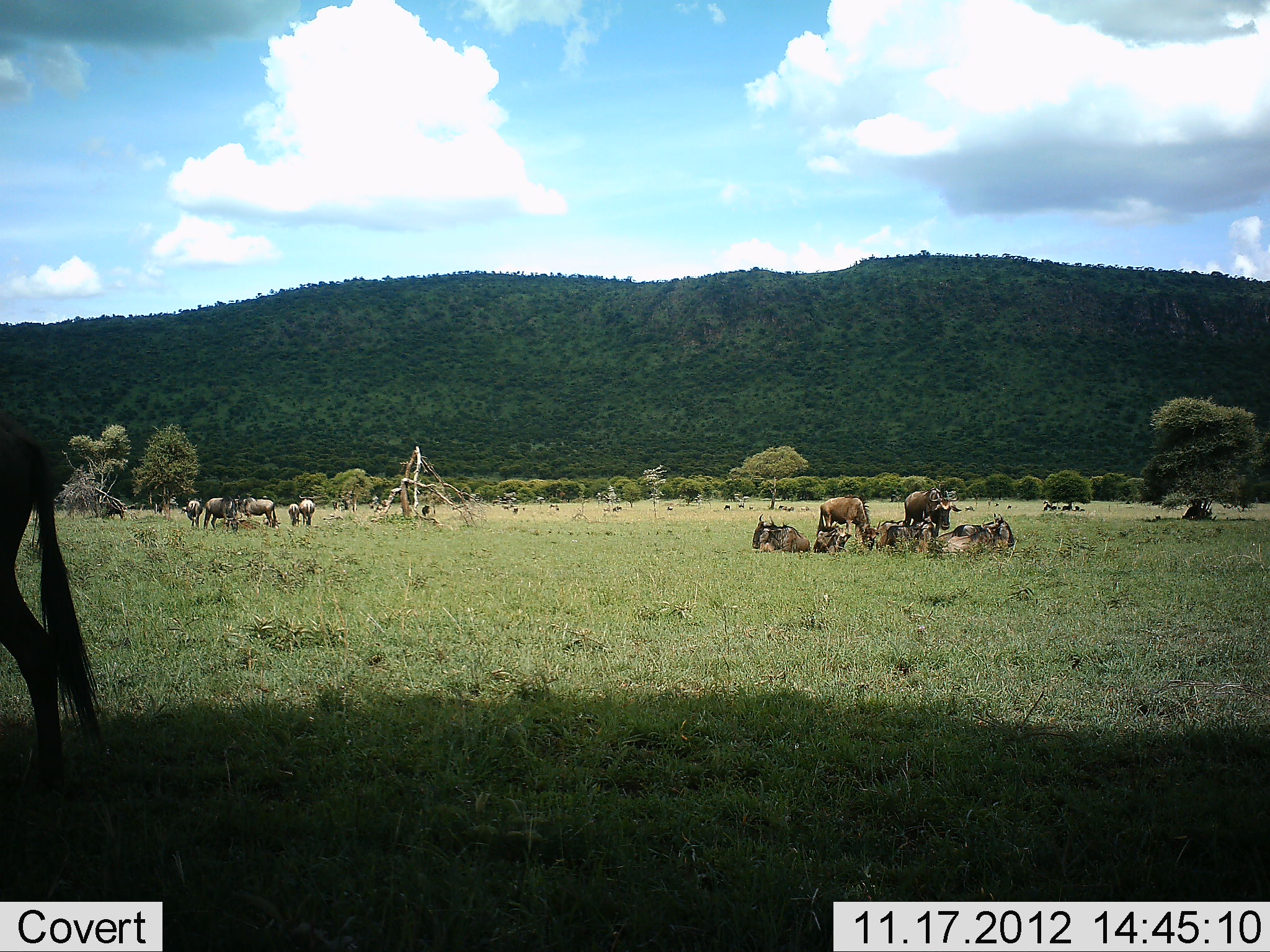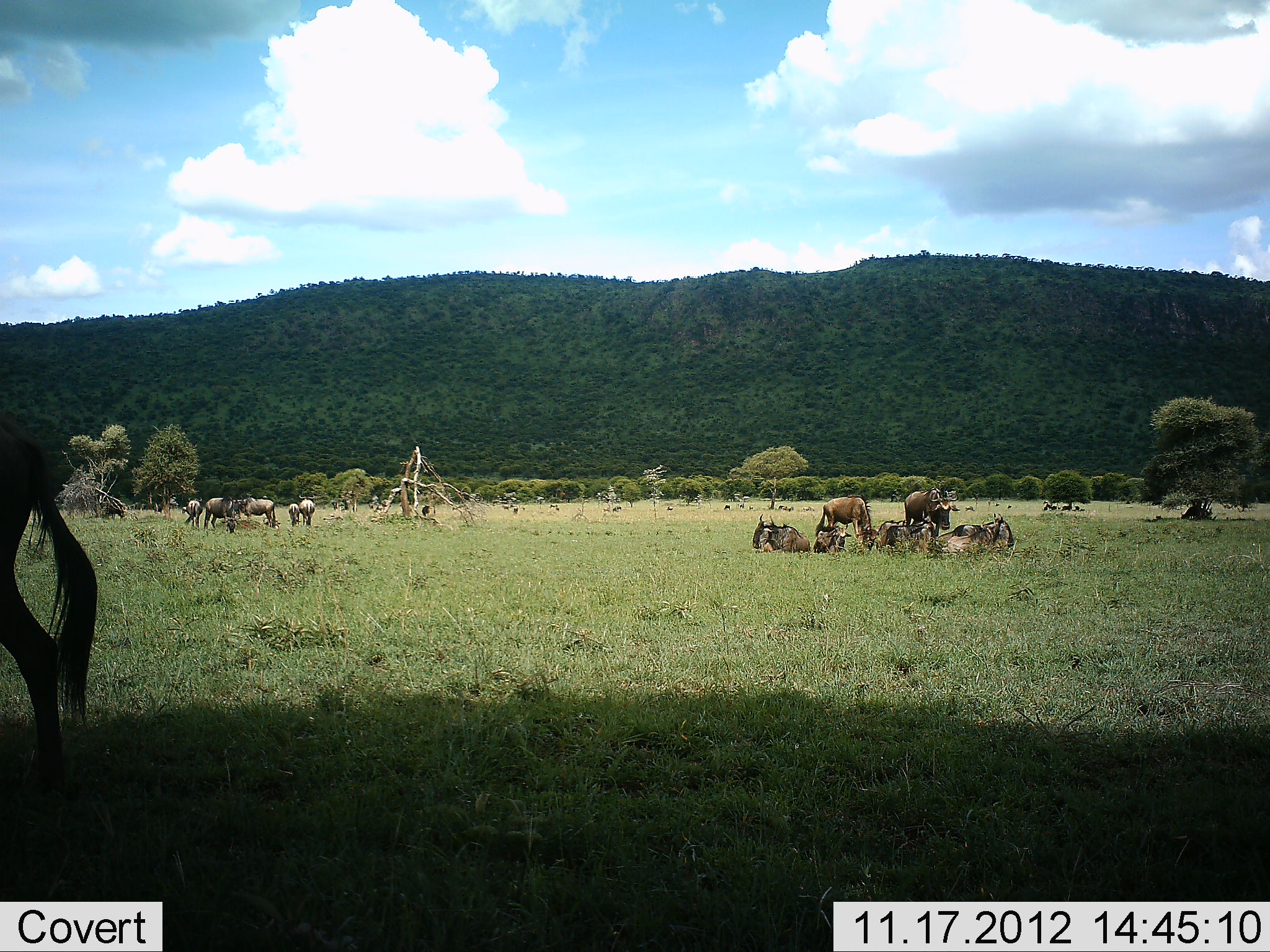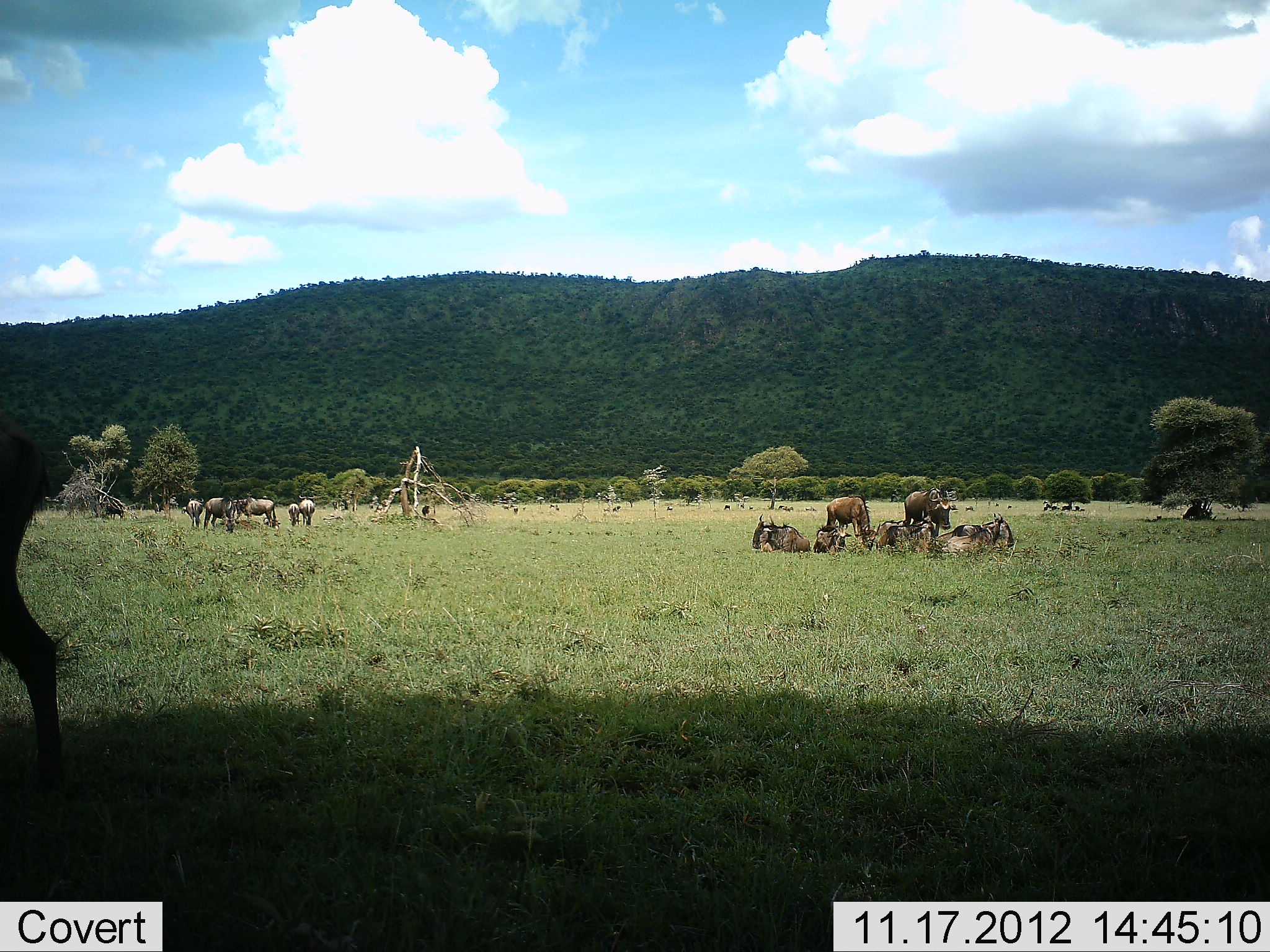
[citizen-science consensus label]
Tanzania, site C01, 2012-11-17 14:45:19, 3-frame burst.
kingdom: Animalia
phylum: Chordata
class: Mammalia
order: Artiodactyla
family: Bovidae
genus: Connochaetes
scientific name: Connochaetes taurinus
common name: blue wildebeest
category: wildebeest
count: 11-50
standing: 60%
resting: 100%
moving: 0%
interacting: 0%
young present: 0%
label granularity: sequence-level